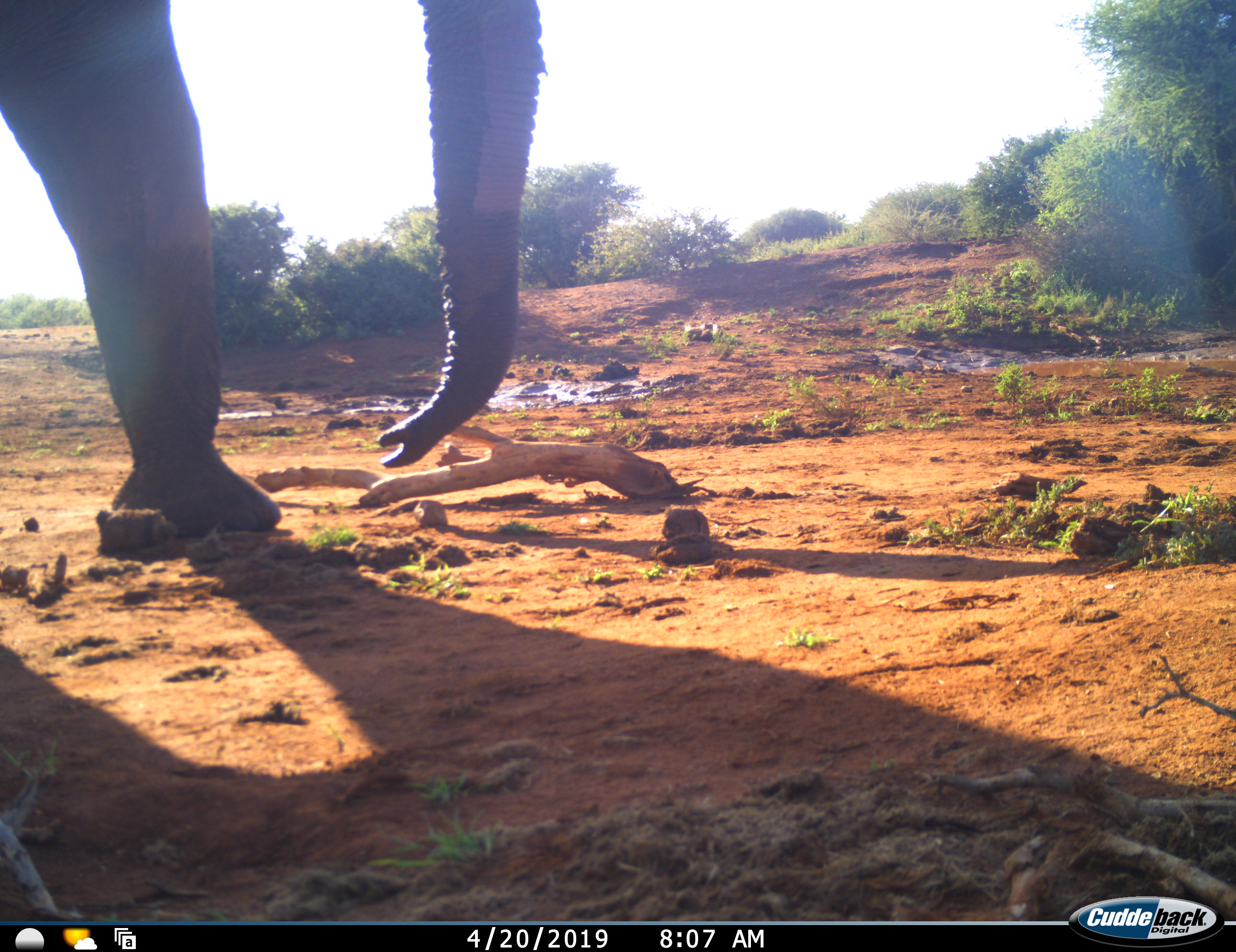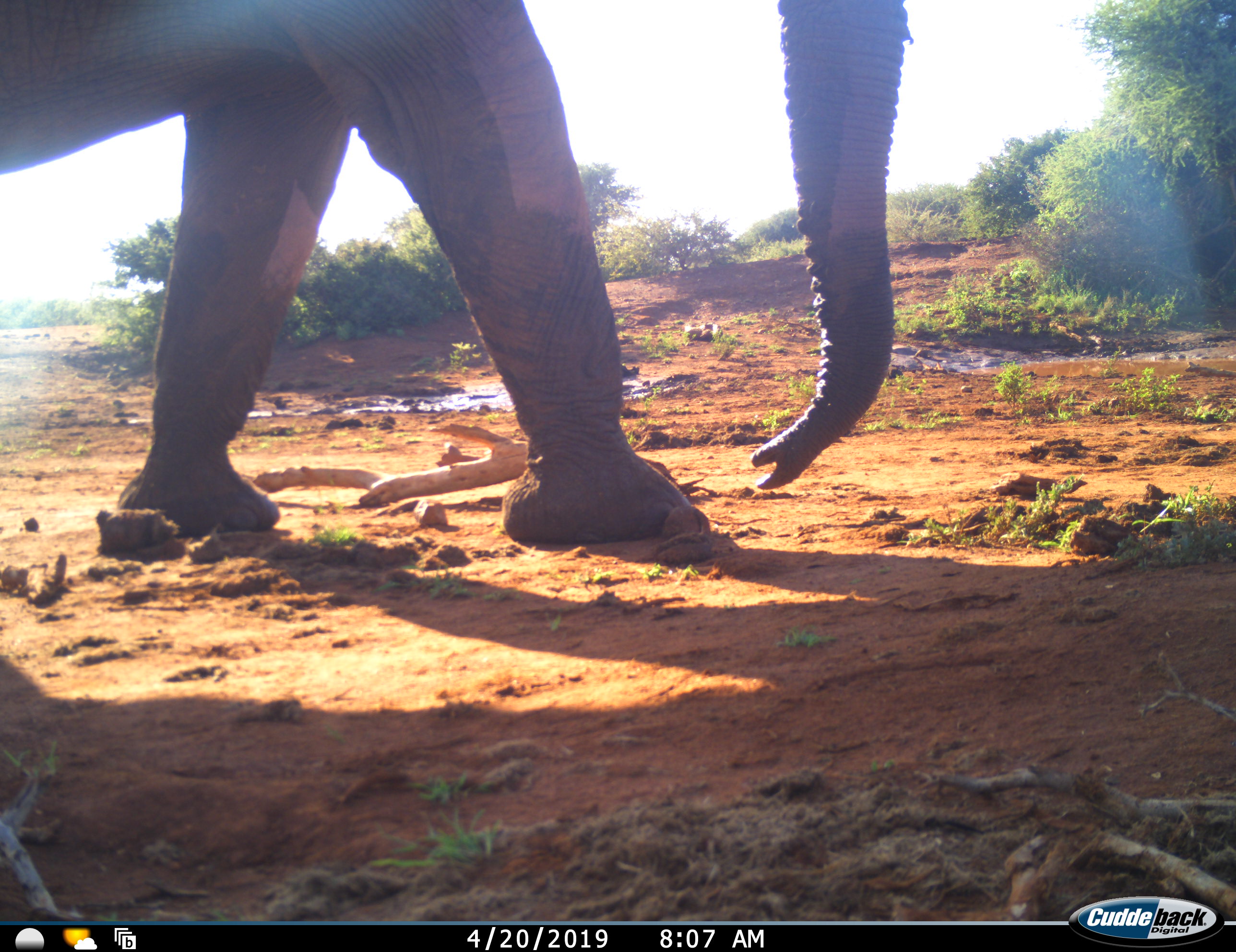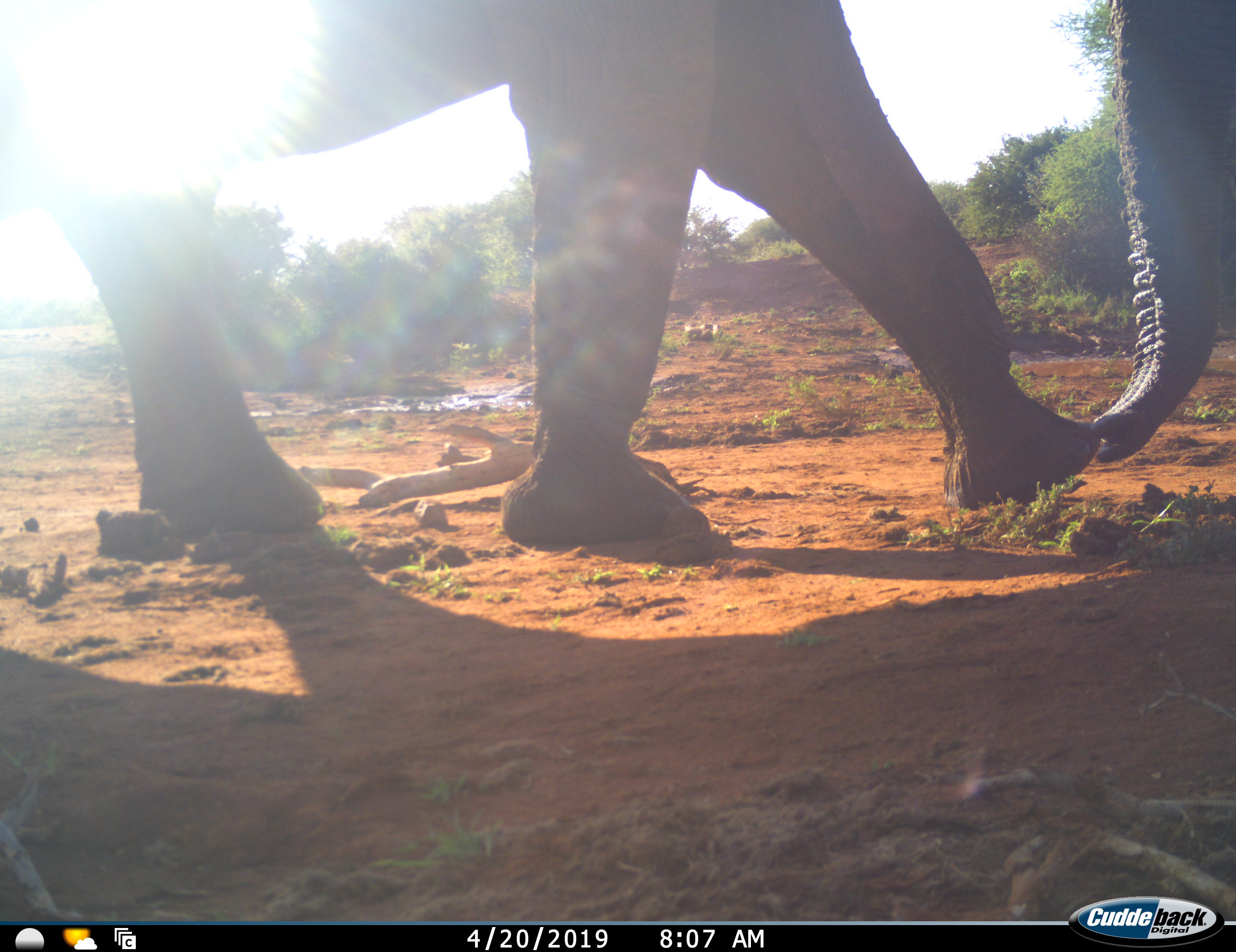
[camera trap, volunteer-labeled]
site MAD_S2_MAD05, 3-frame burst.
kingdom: Animalia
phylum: Chordata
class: Mammalia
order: Proboscidea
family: Elephantidae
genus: Loxodonta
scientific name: Loxodonta africana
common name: african bush elephant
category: elephant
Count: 1.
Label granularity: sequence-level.